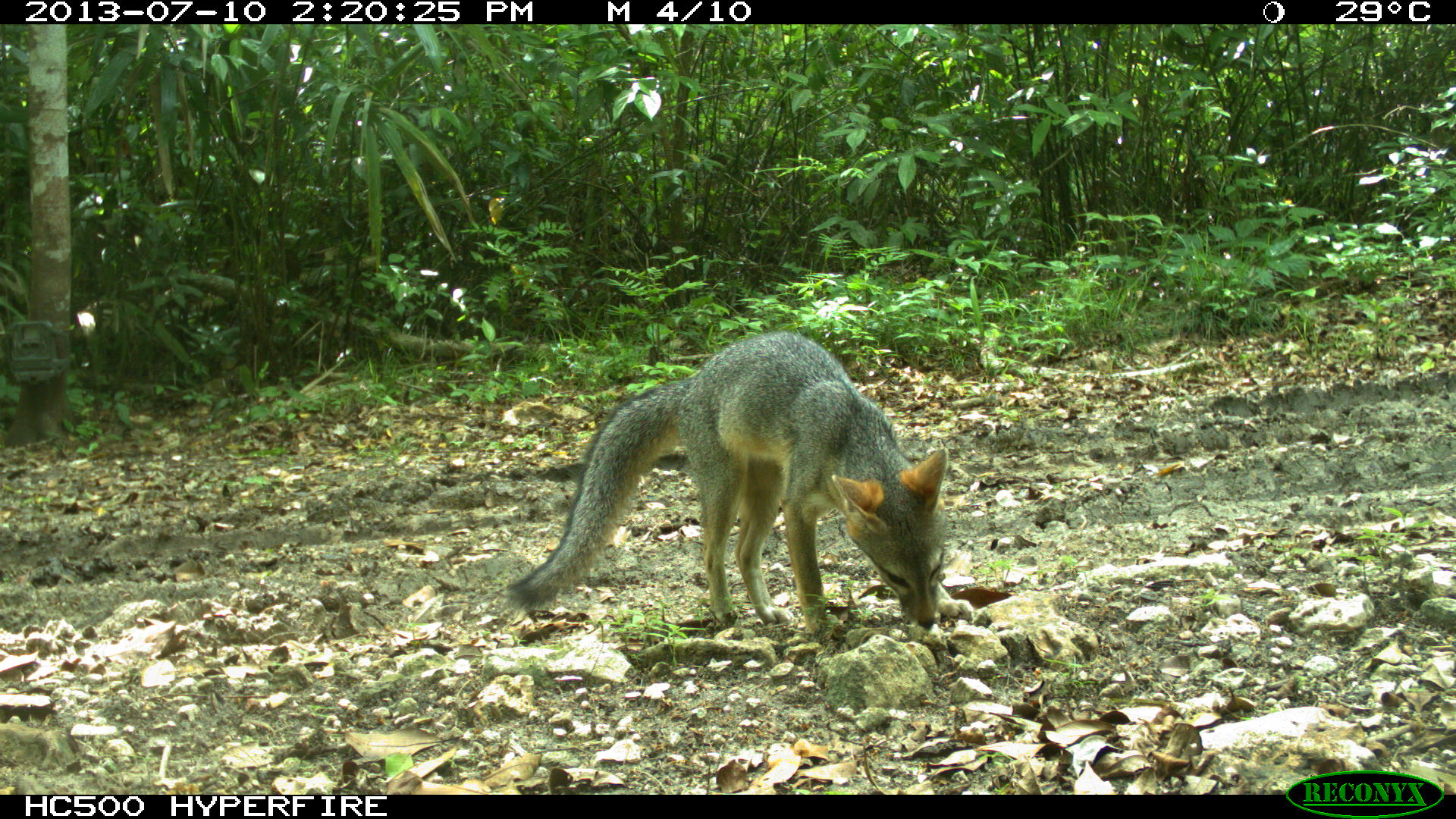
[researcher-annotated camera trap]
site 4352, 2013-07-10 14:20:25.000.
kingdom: Animalia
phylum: Chordata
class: Mammalia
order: Carnivora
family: Canidae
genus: Urocyon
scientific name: Urocyon cinereoargenteus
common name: gray fox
Urocyon cinereoargenteus (gray fox), count 1.